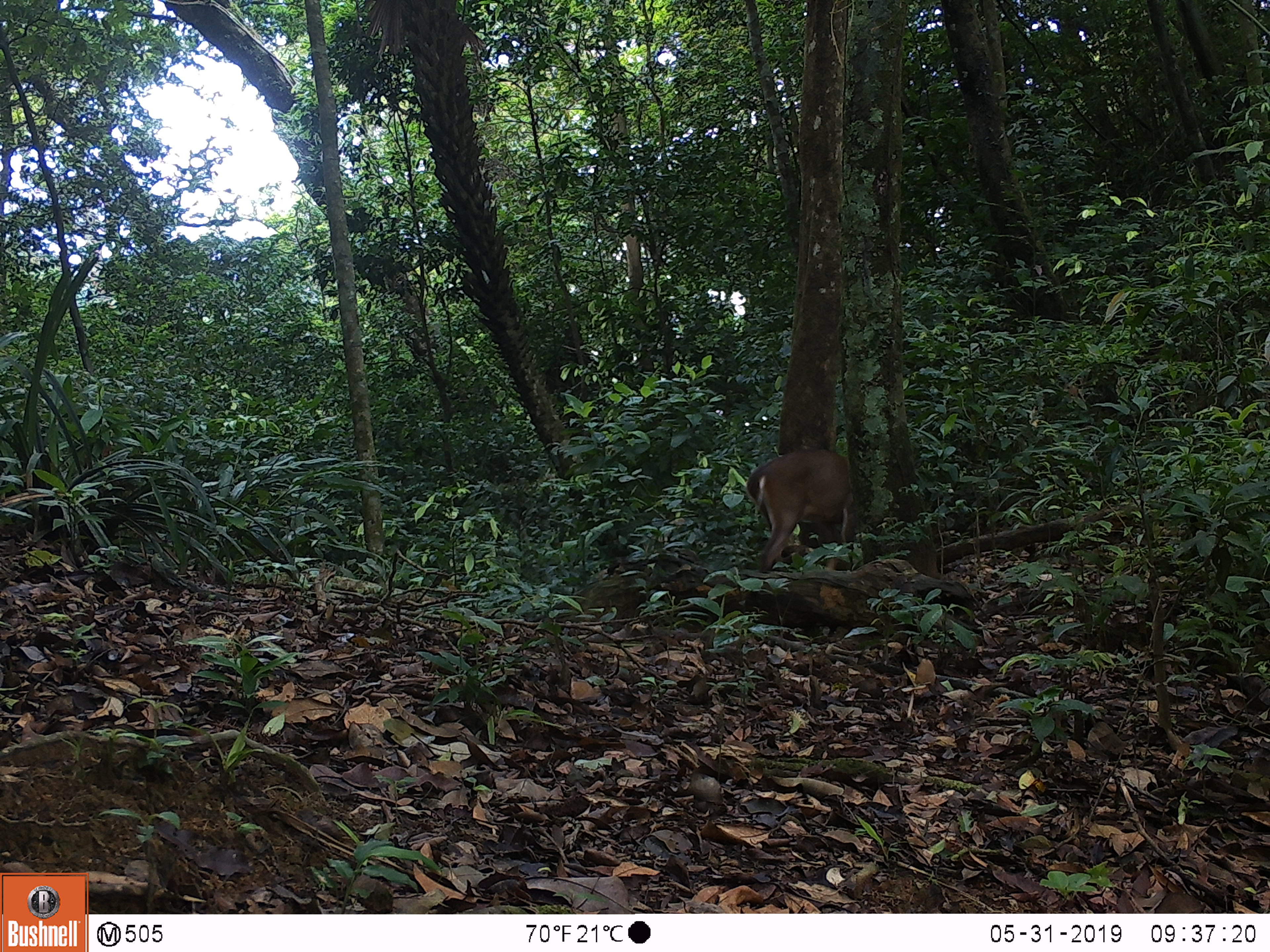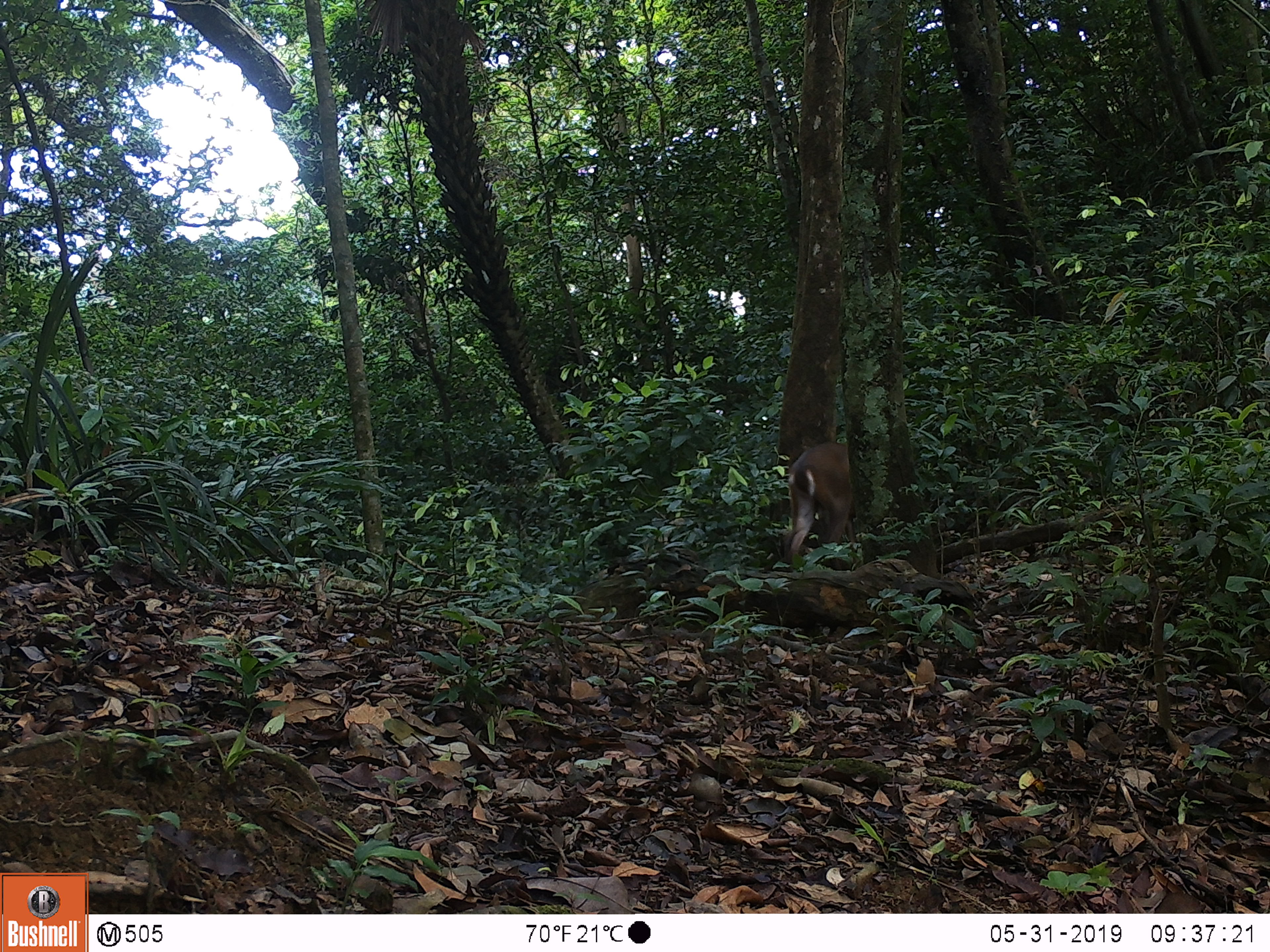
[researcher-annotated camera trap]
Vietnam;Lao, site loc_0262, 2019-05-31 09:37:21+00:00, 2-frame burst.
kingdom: Animalia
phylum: Chordata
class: Mammalia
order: Artiodactyla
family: Cervidae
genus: Muntiacus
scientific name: Muntiacus vuquangensis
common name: large-antlered muntjac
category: large antlered muntjac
Large antlered muntjac (large-antlered muntjac) (Muntiacus vuquangensis). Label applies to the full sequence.